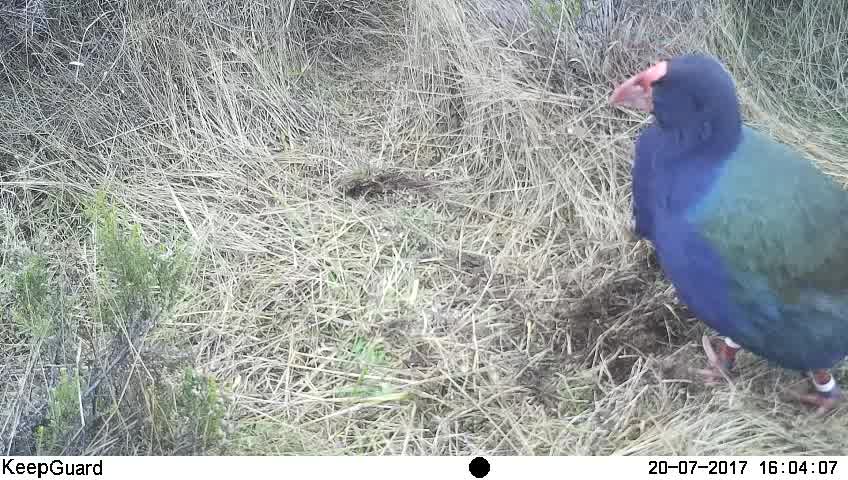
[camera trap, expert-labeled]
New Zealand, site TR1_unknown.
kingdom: Animalia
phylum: Chordata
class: Aves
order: Gruiformes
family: Rallidae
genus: Porphyrio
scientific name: Porphyrio mantelli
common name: takahe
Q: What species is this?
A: Takahe (Porphyrio mantelli).